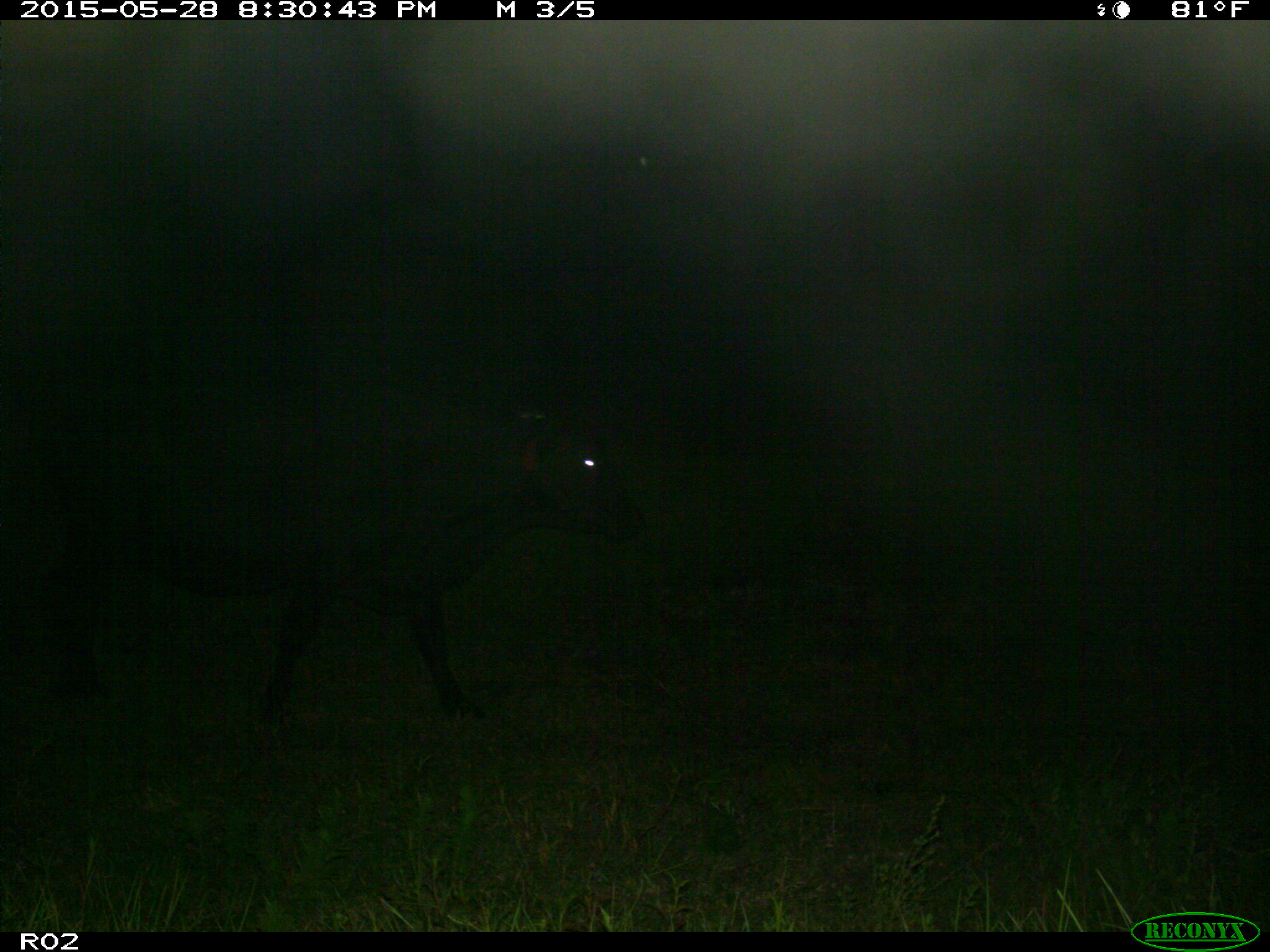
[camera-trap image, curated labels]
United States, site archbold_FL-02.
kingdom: Animalia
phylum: Chordata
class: Mammalia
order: Artiodactyla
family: Bovidae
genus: Bos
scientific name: Bos taurus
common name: domestic cow